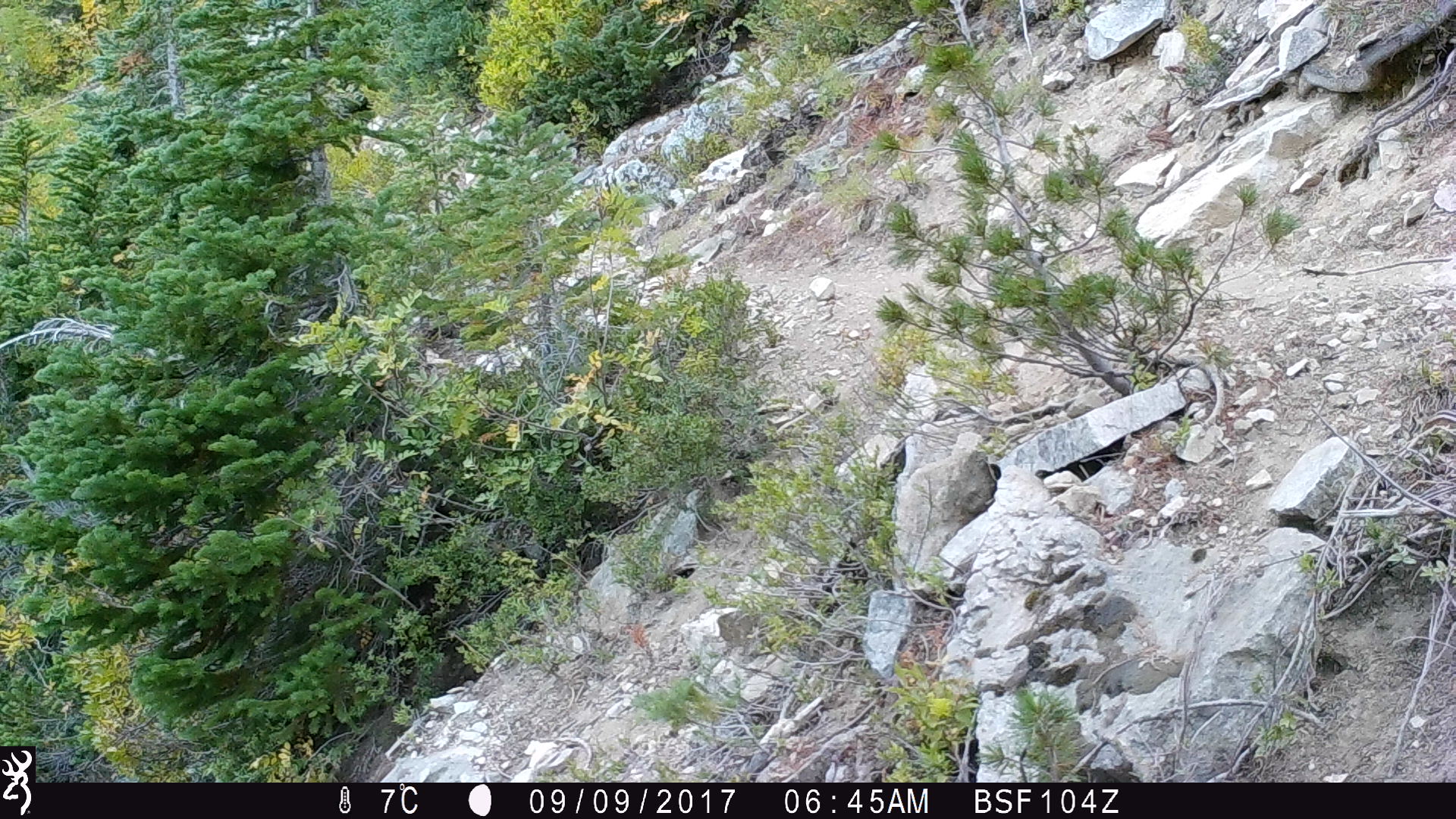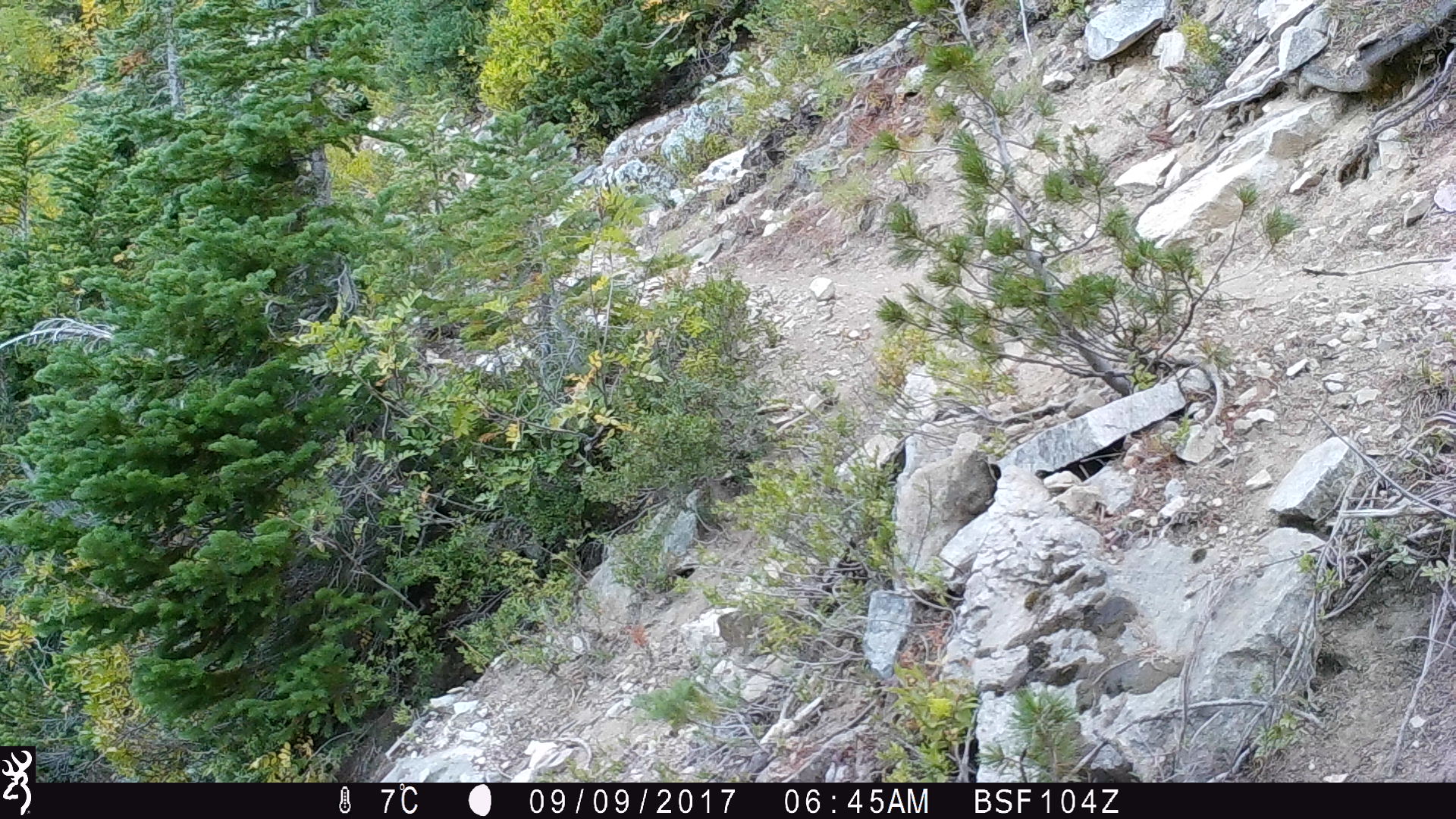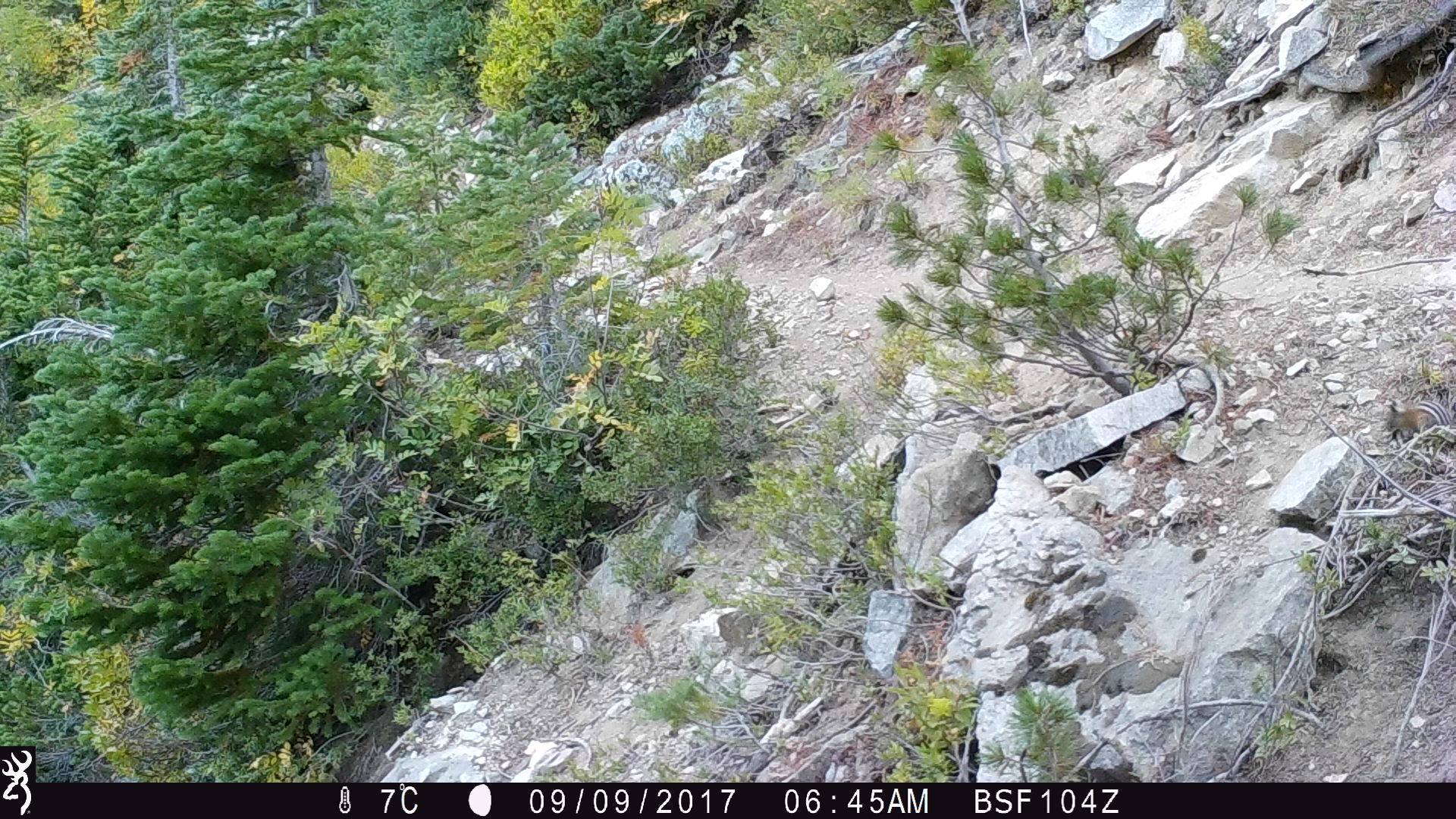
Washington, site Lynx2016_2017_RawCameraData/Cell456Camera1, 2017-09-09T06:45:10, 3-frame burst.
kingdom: Animalia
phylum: Chordata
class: Mammalia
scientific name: Mammalia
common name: small mammal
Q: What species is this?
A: Small mammal (Mammalia).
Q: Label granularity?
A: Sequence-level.